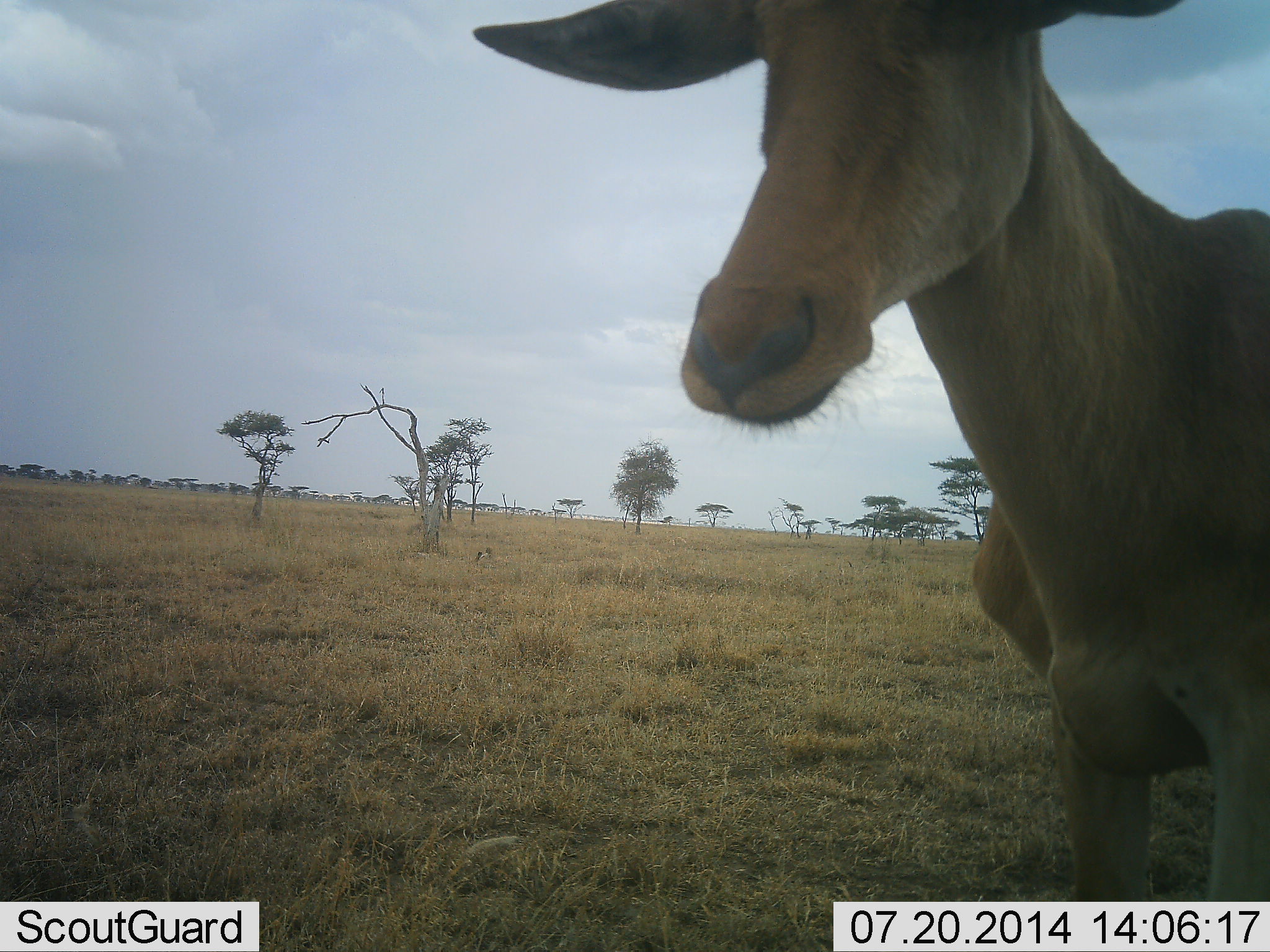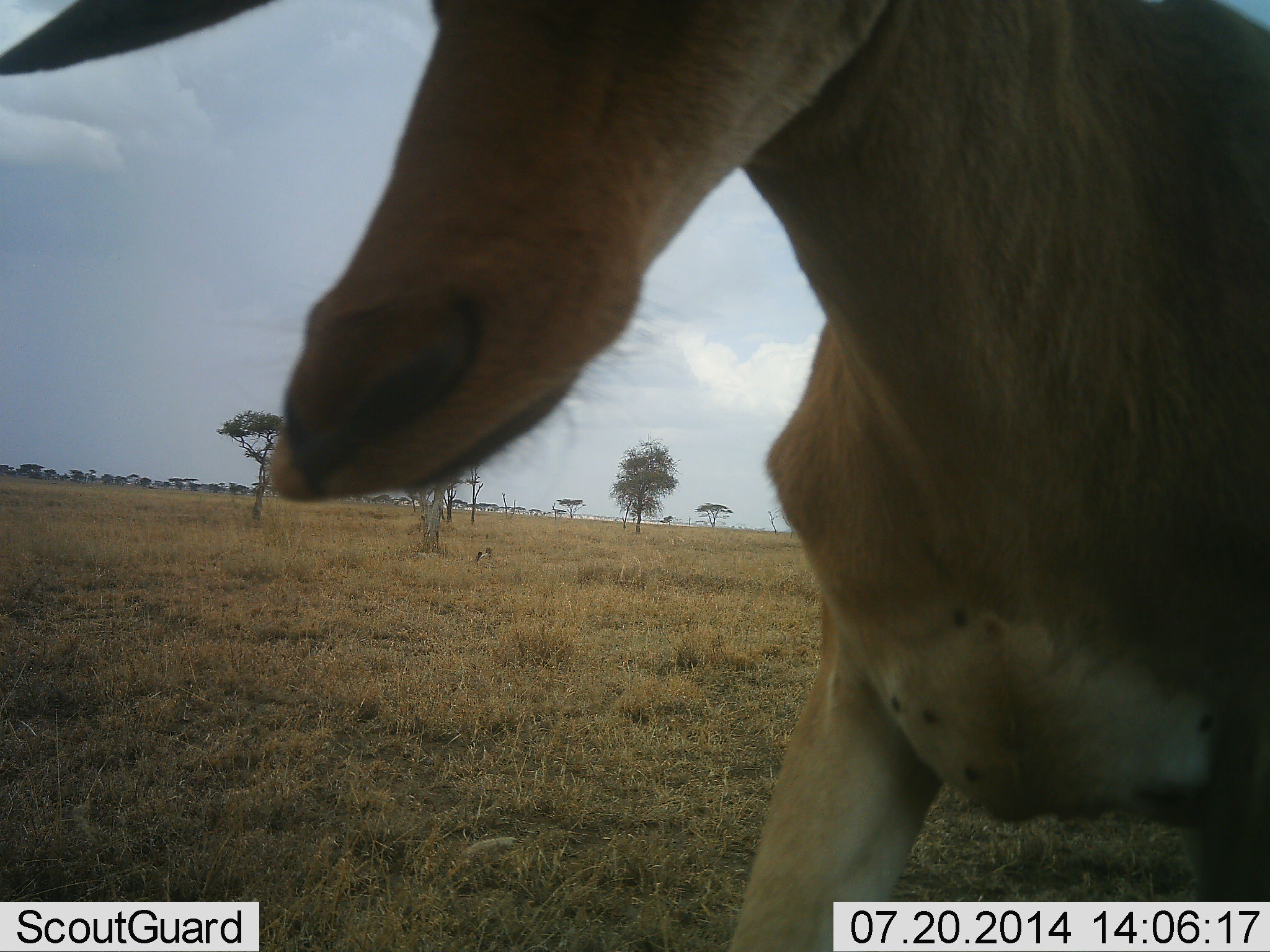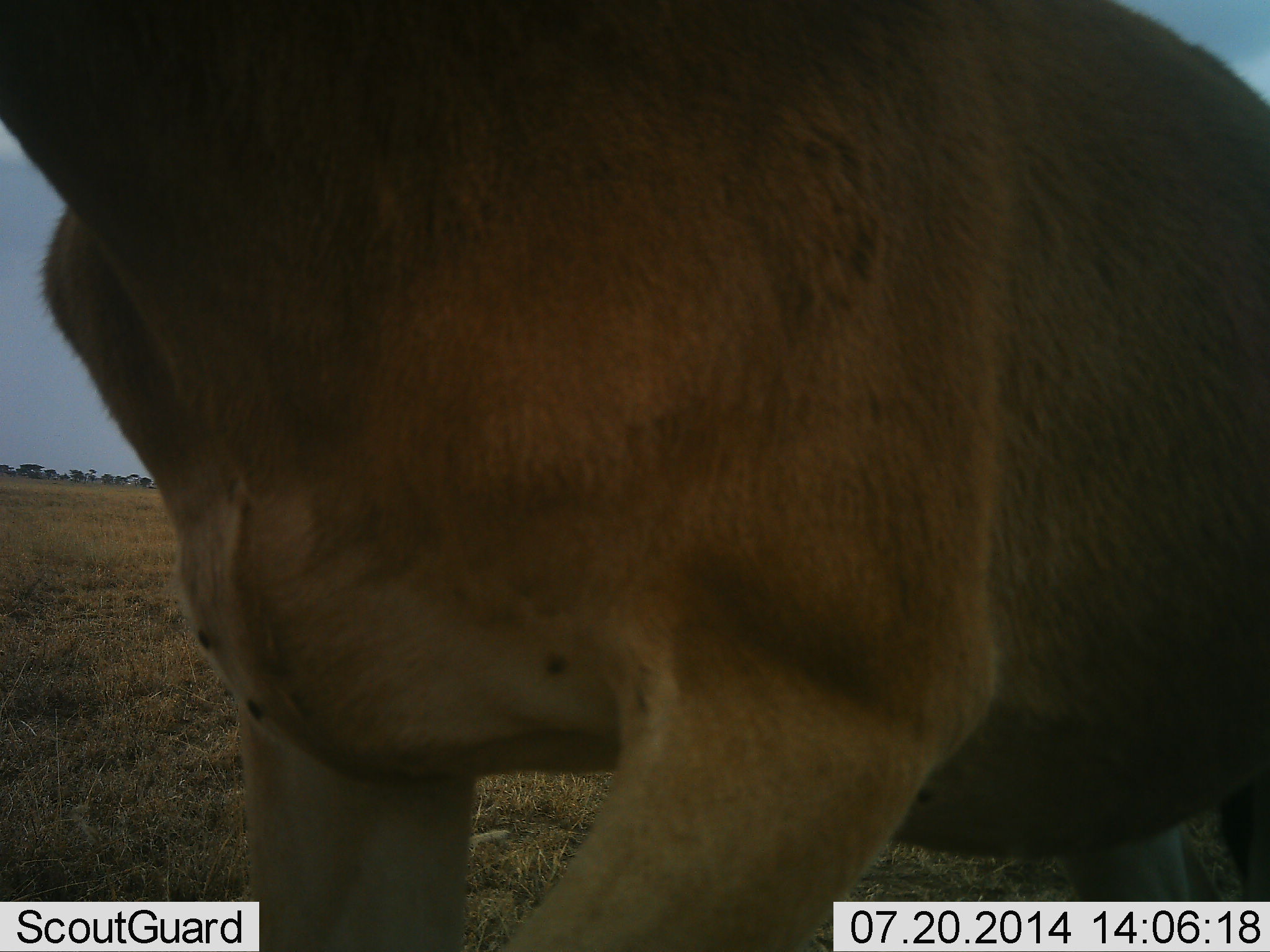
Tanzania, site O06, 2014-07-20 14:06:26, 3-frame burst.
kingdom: Animalia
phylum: Chordata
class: Mammalia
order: Artiodactyla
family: Bovidae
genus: Alcelaphus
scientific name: Alcelaphus buselaphus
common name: hartebeest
Hartebeest (Alcelaphus buselaphus), count 1. Behavior (volunteer vote fractions): standing 9%, resting 0%, moving 91%, interacting 0%. Young present (vote fraction): 0%. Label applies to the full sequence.